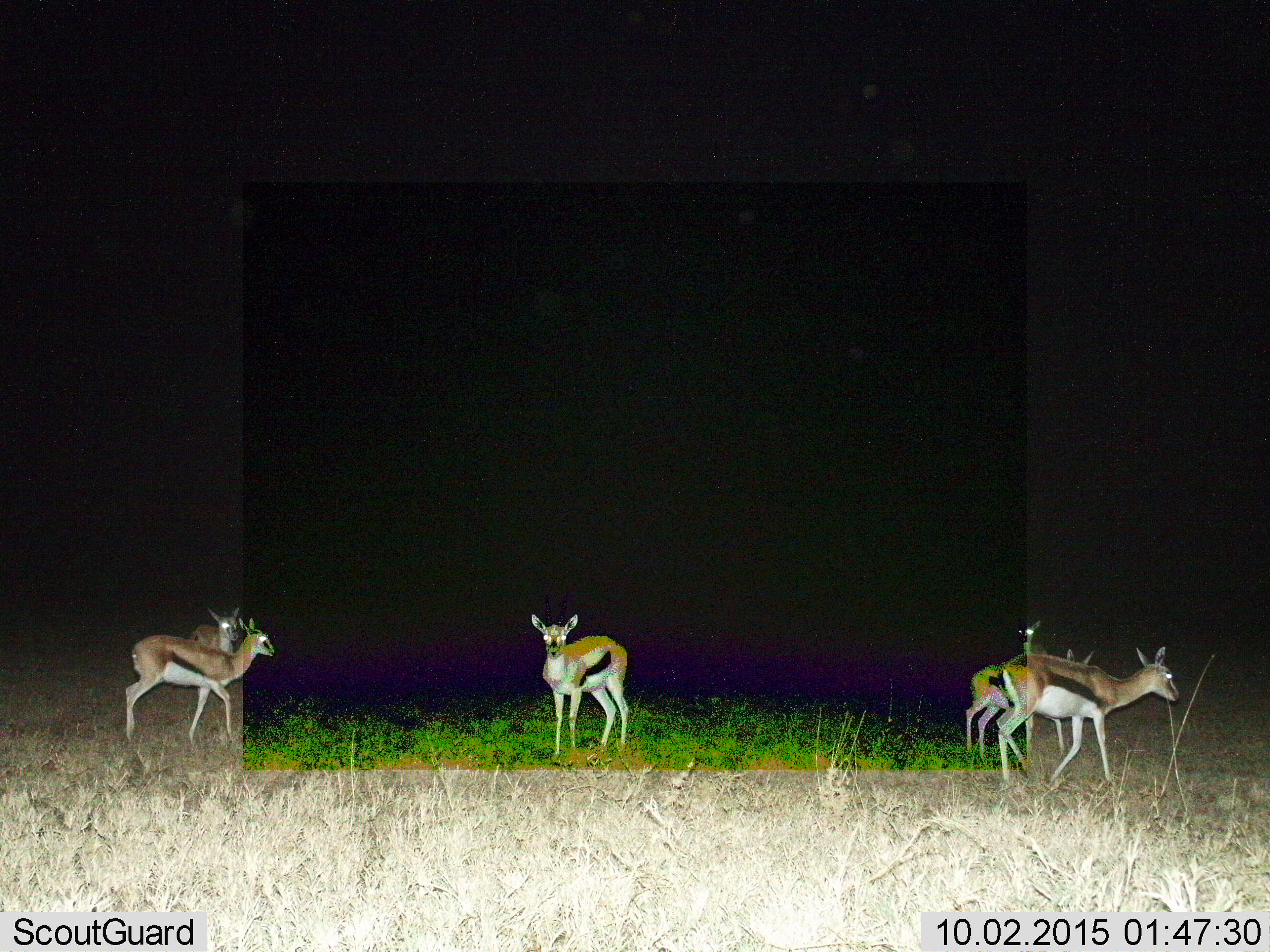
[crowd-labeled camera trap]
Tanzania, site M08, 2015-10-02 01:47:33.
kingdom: Animalia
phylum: Chordata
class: Mammalia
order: Artiodactyla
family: Bovidae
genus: Eudorcas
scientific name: Eudorcas thomsonii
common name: thomson's gazelle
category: gazellethomsons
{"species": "gazellethomsons (thomson's gazelle) (Eudorcas thomsonii)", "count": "6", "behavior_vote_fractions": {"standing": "100%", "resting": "0%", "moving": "44%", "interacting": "0%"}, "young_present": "11%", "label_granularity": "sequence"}